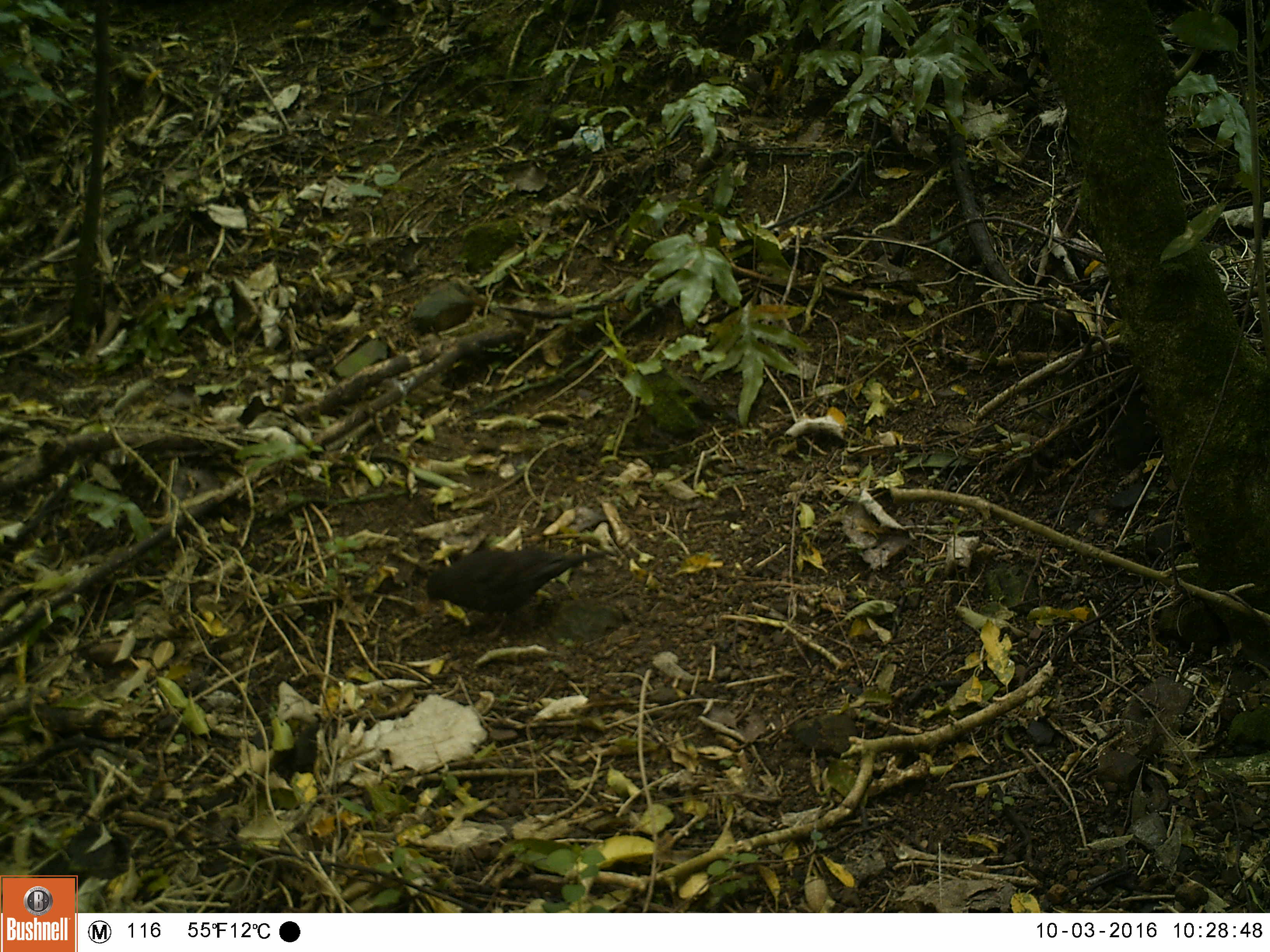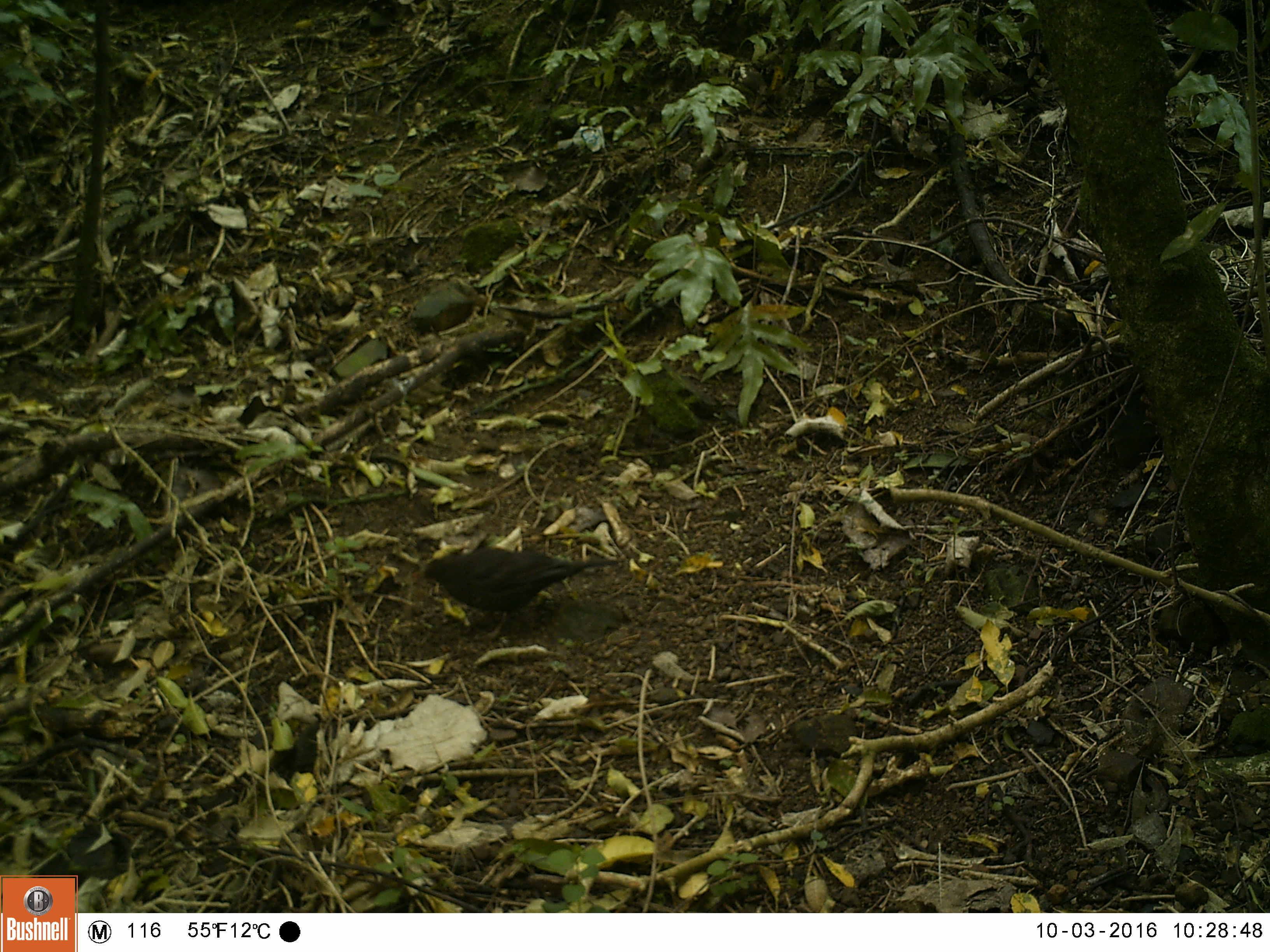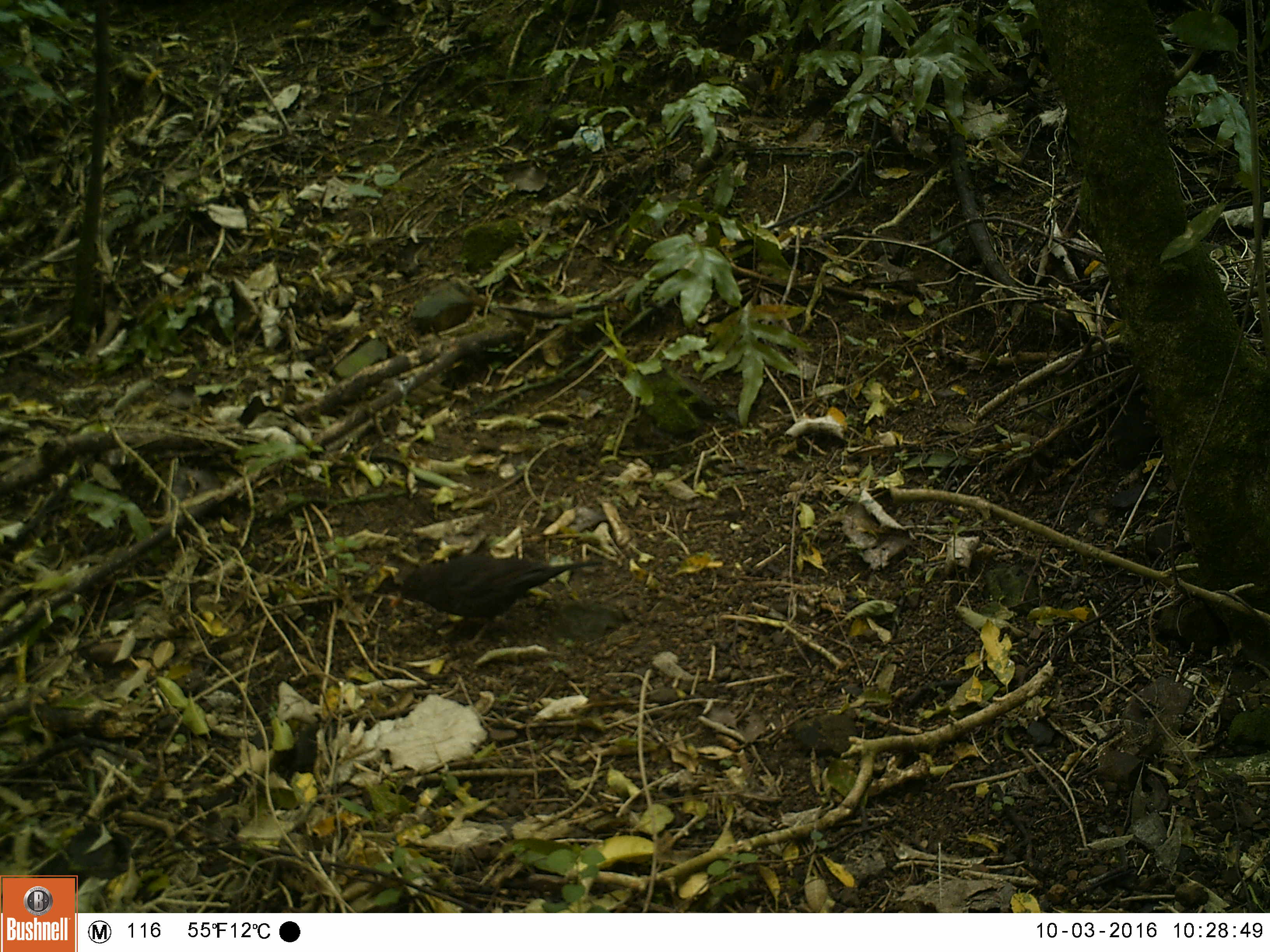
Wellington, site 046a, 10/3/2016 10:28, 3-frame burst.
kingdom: Animalia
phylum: Chordata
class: Aves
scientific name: Aves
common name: bird